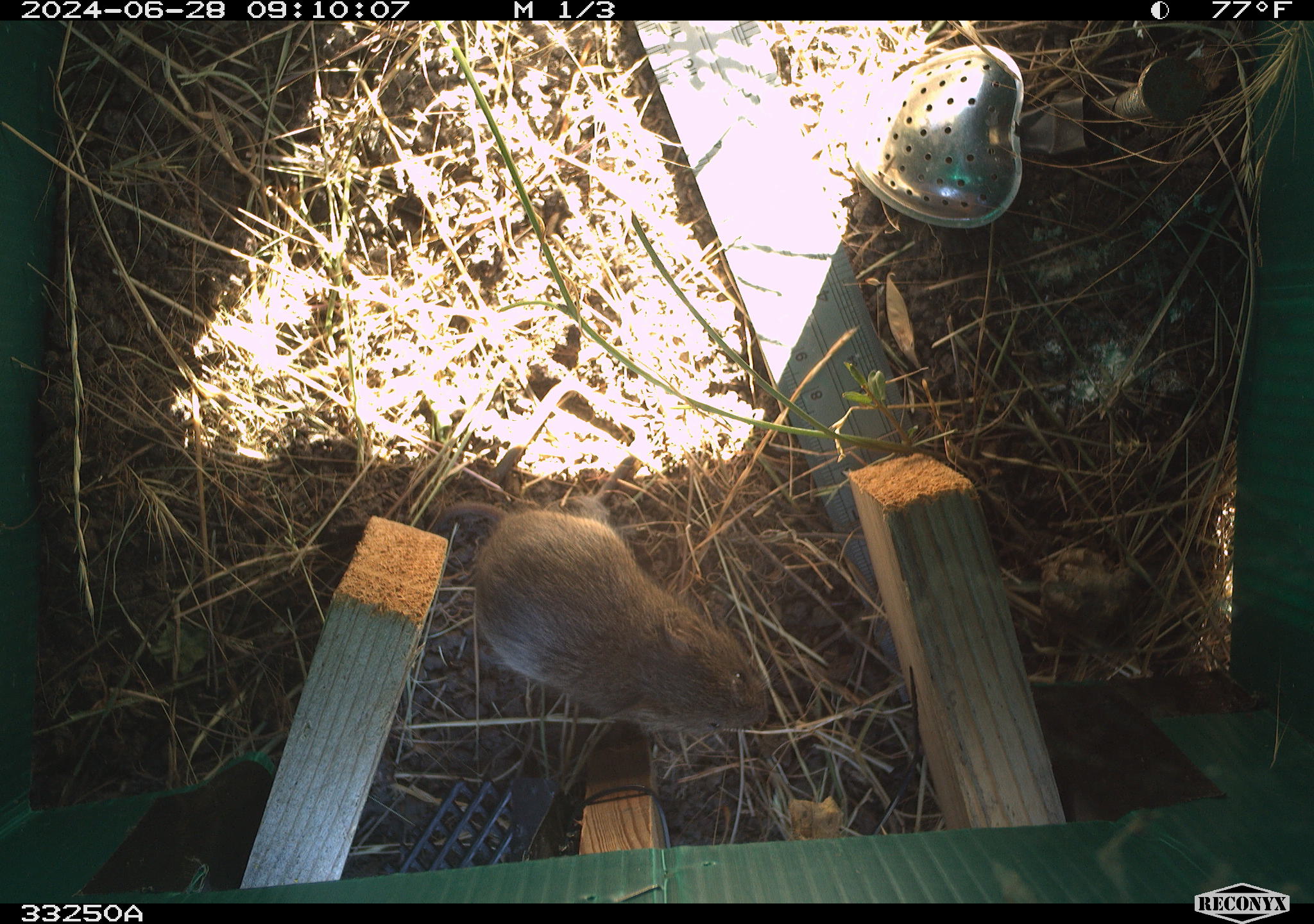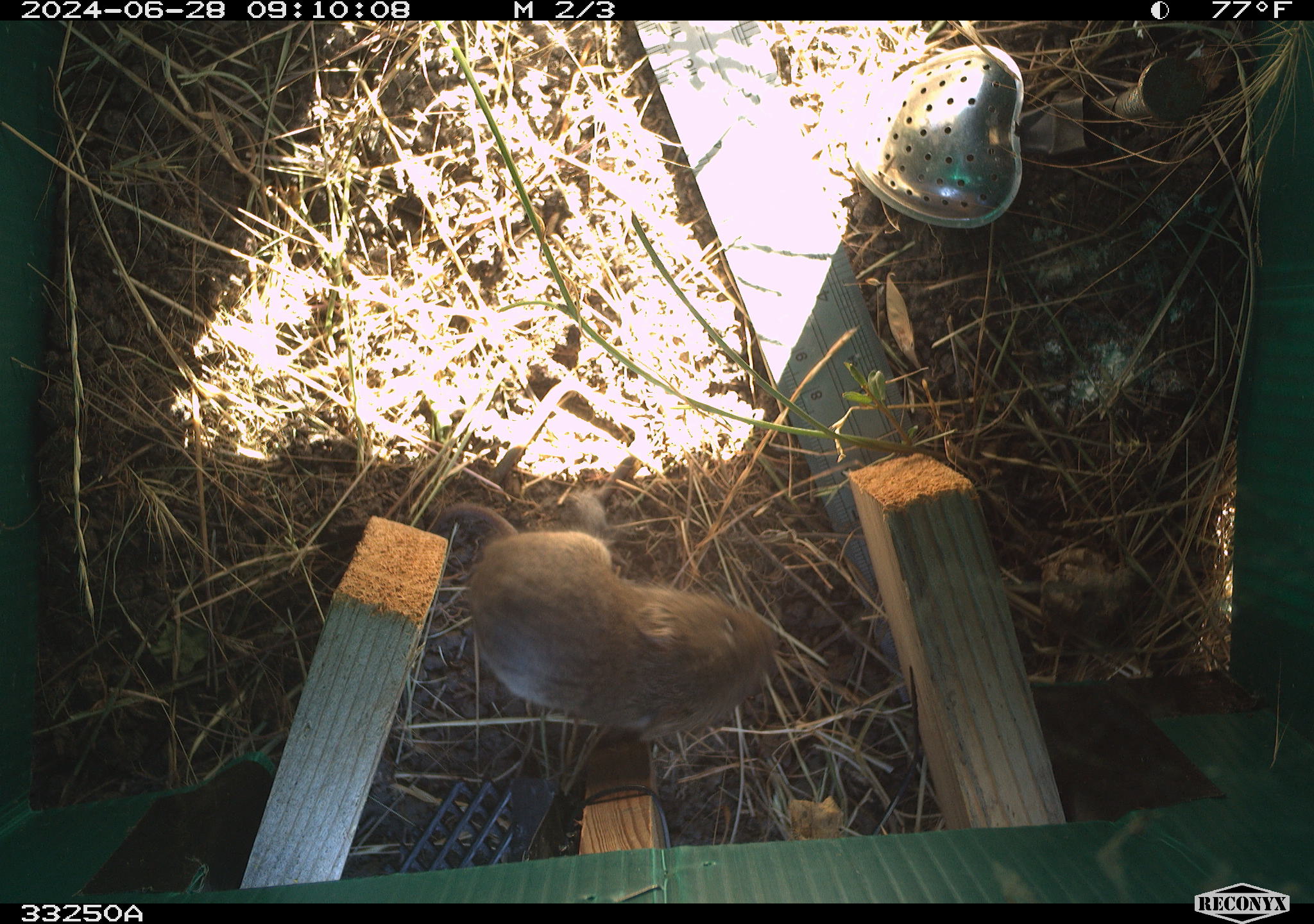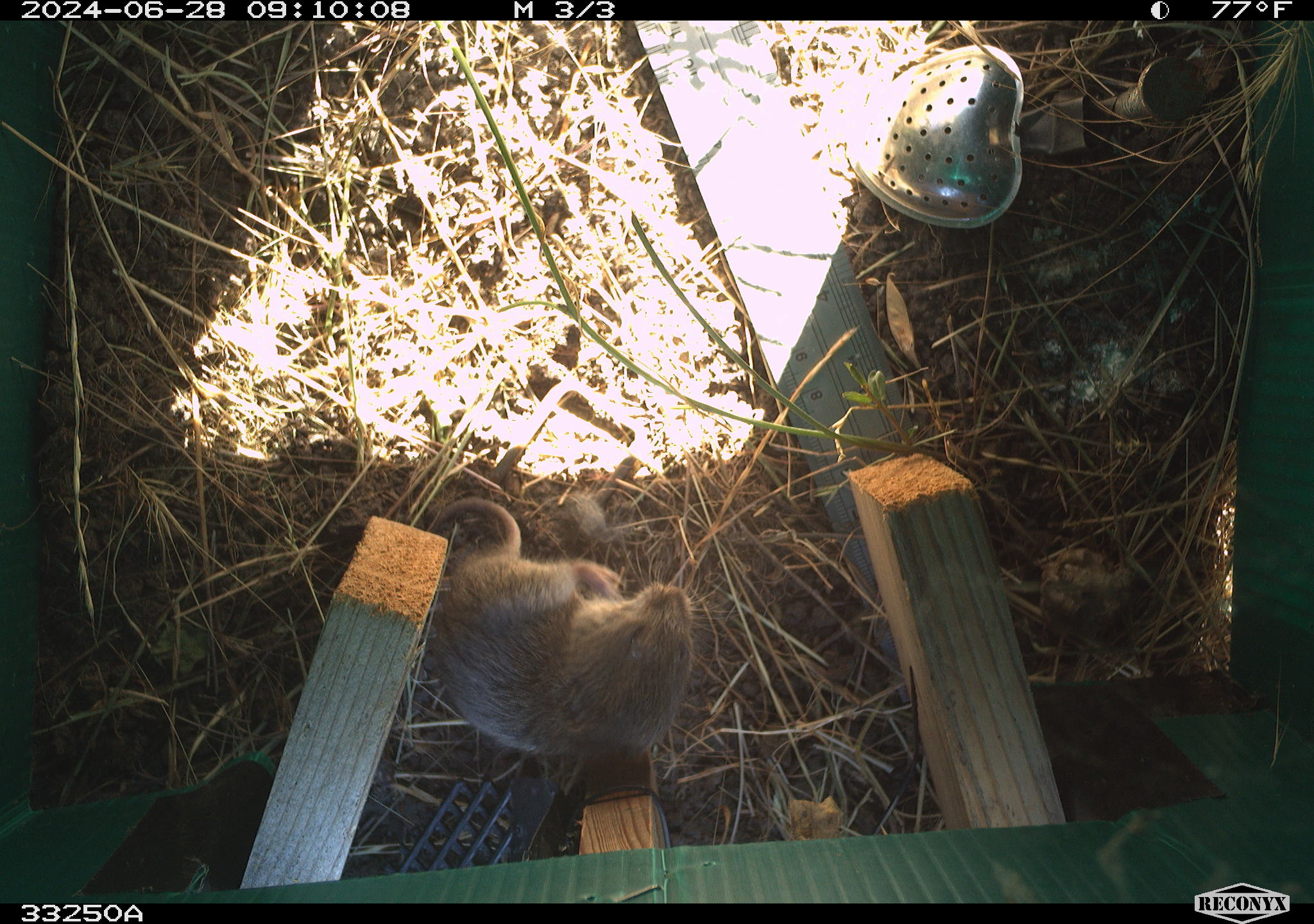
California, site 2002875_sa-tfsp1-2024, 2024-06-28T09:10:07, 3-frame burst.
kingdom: Animalia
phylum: Chordata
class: Mammalia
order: Rodentia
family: Cricetidae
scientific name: Arvicolinae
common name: voles, lemmings, and muskrats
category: arvicolinae subfamily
Arvicolinae subfamily (voles, lemmings, and muskrats) (Arvicolinae).